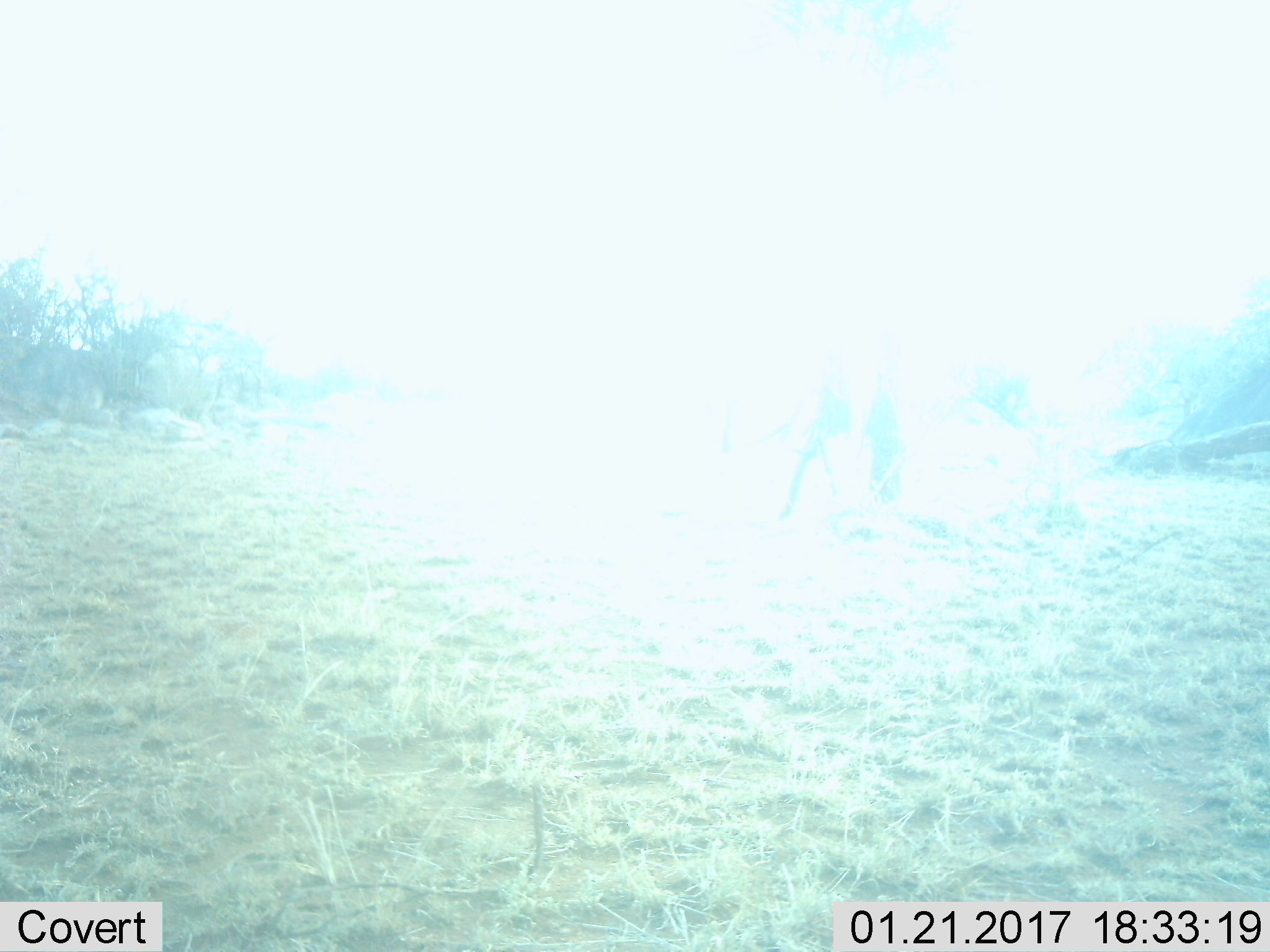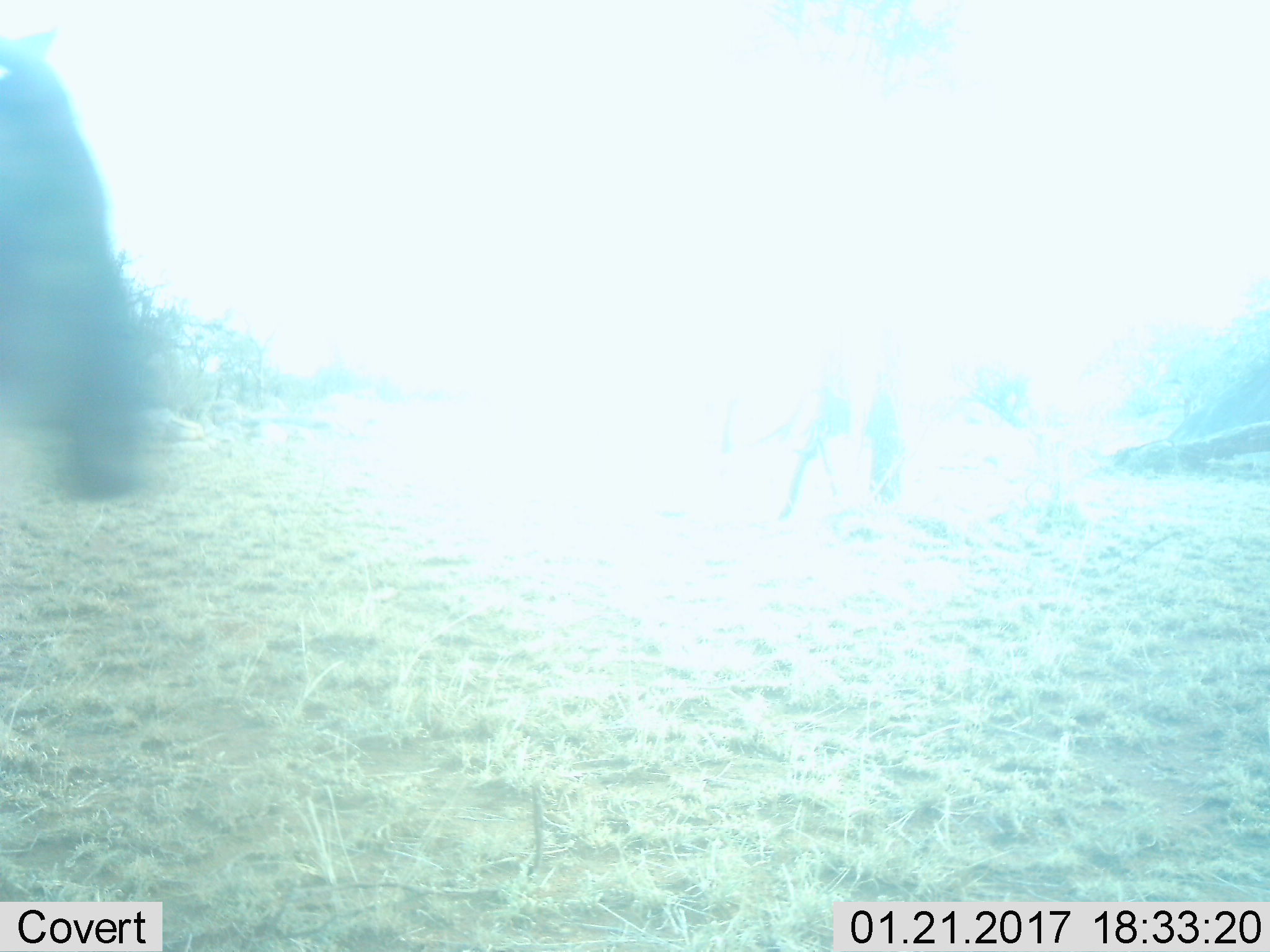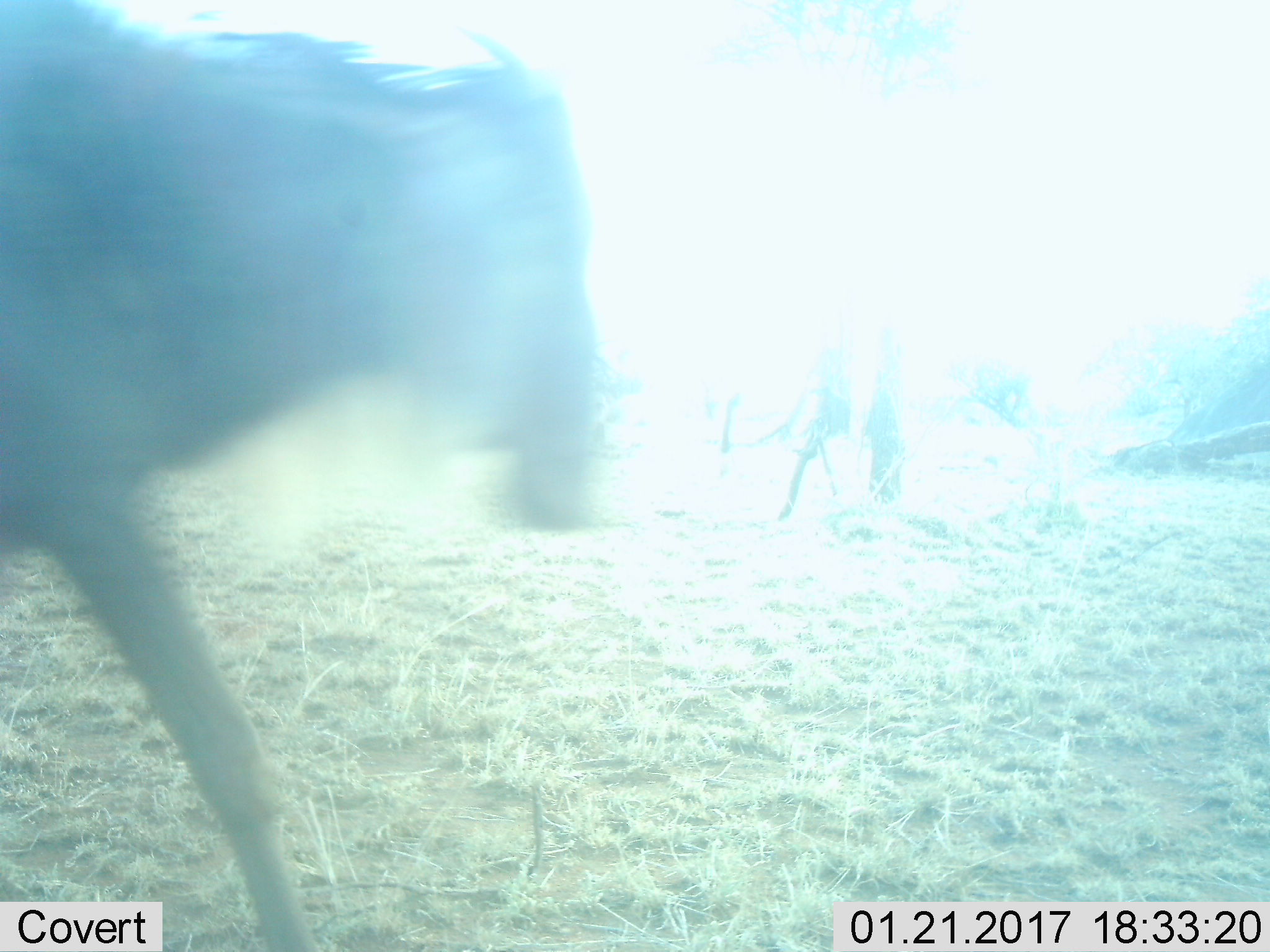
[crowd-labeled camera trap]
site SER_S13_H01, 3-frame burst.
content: unidentified animal